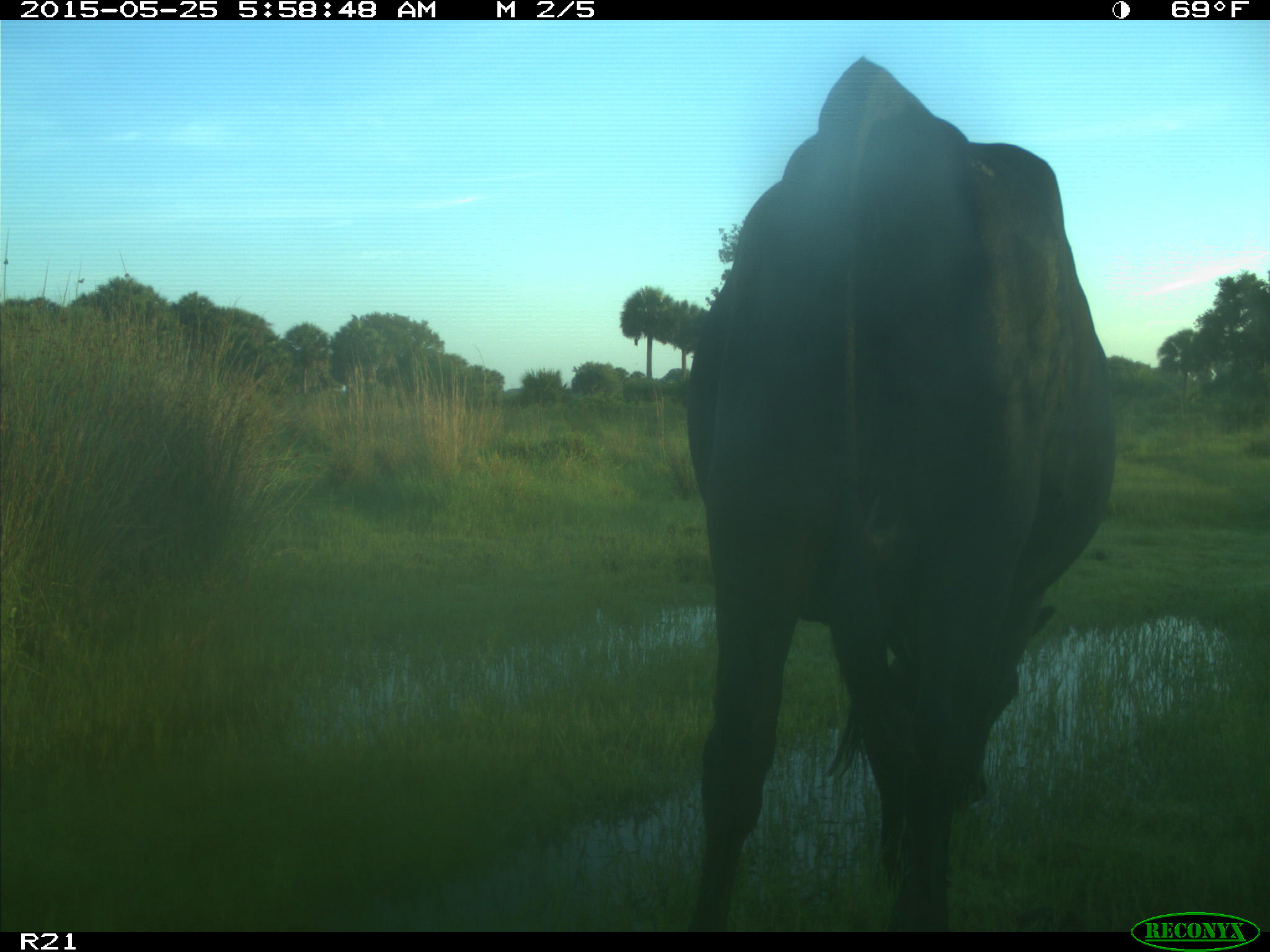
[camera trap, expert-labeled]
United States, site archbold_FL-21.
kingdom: Animalia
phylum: Chordata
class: Mammalia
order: Artiodactyla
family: Bovidae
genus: Bos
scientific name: Bos taurus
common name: domestic cow